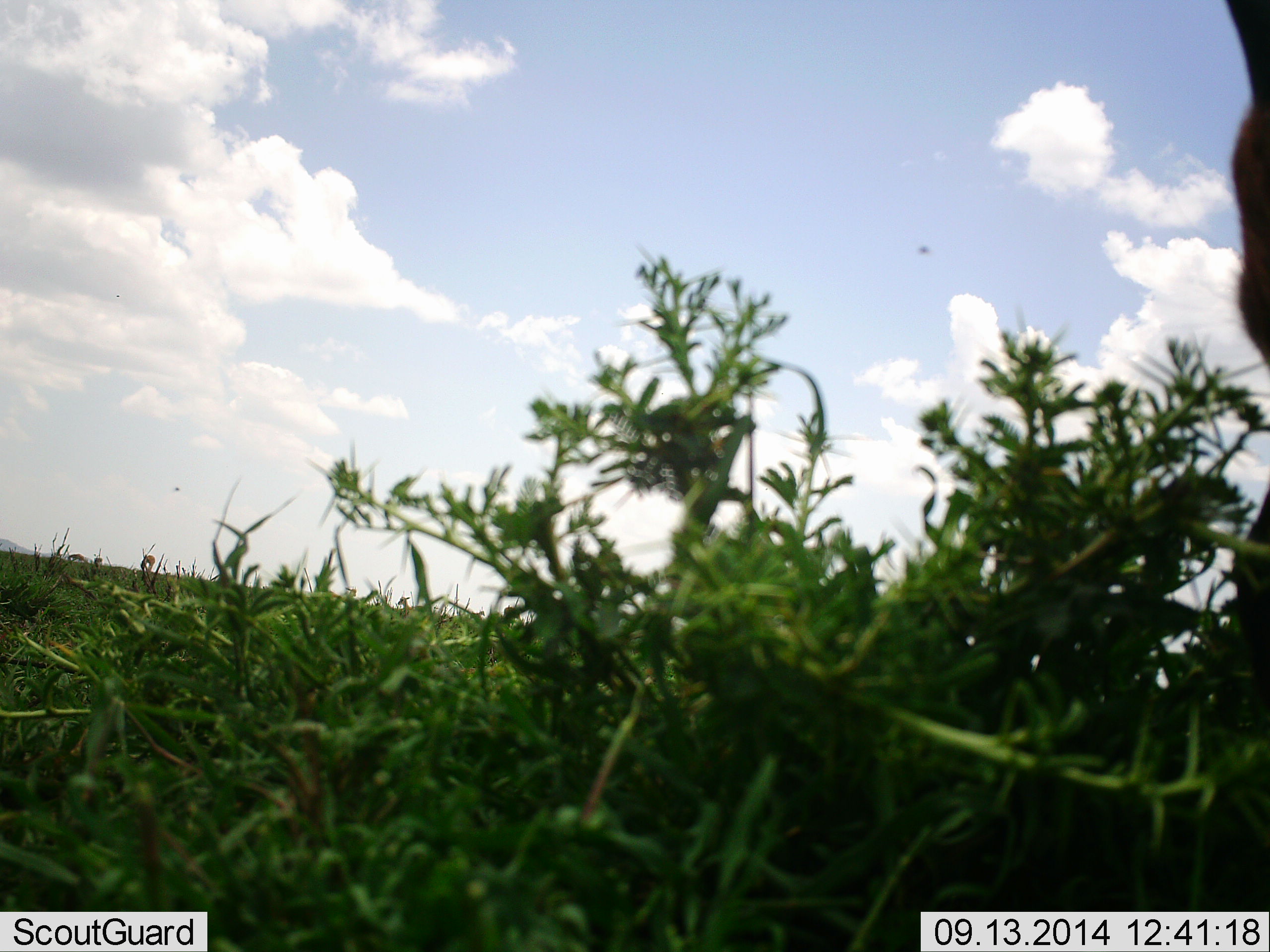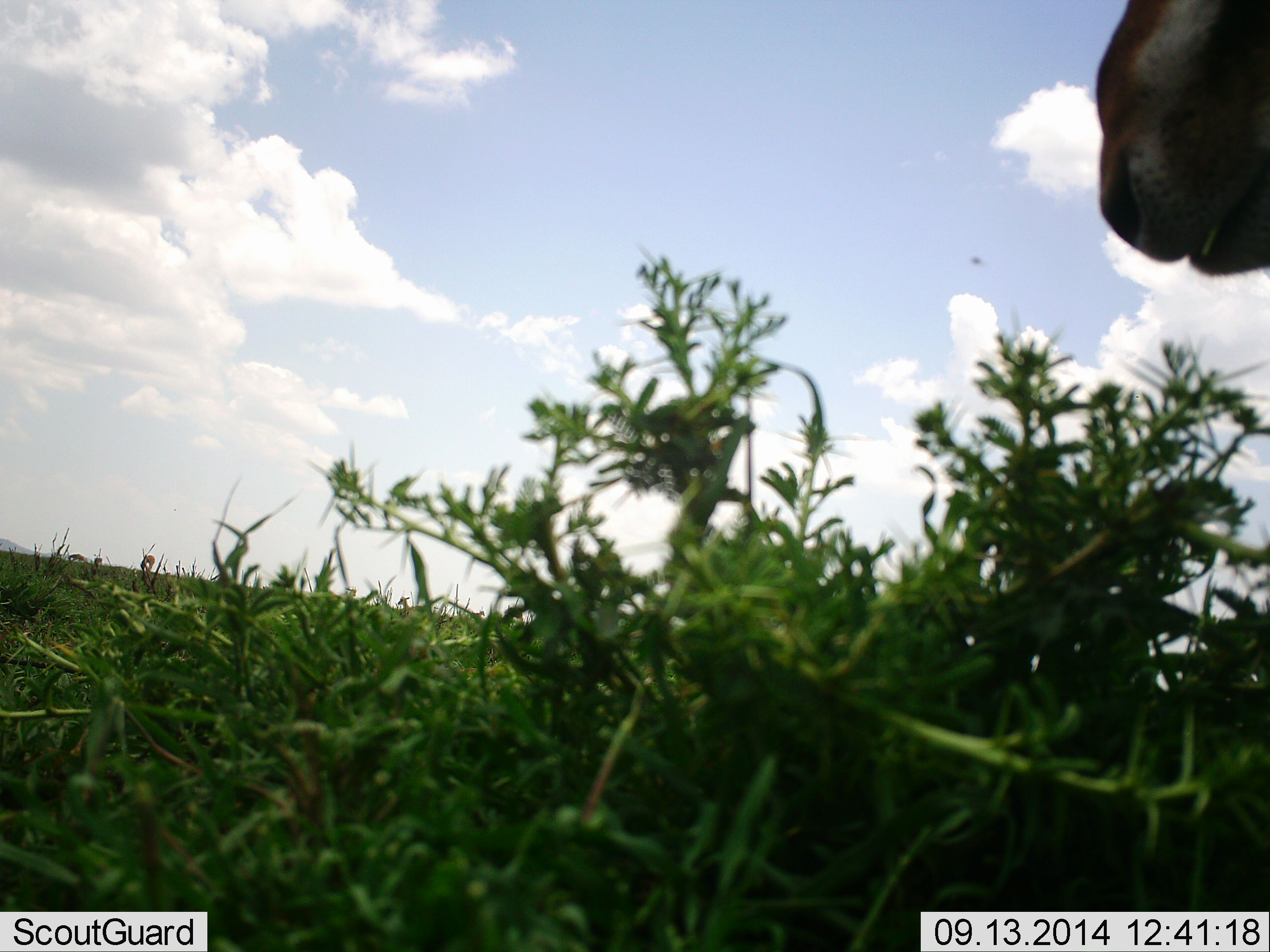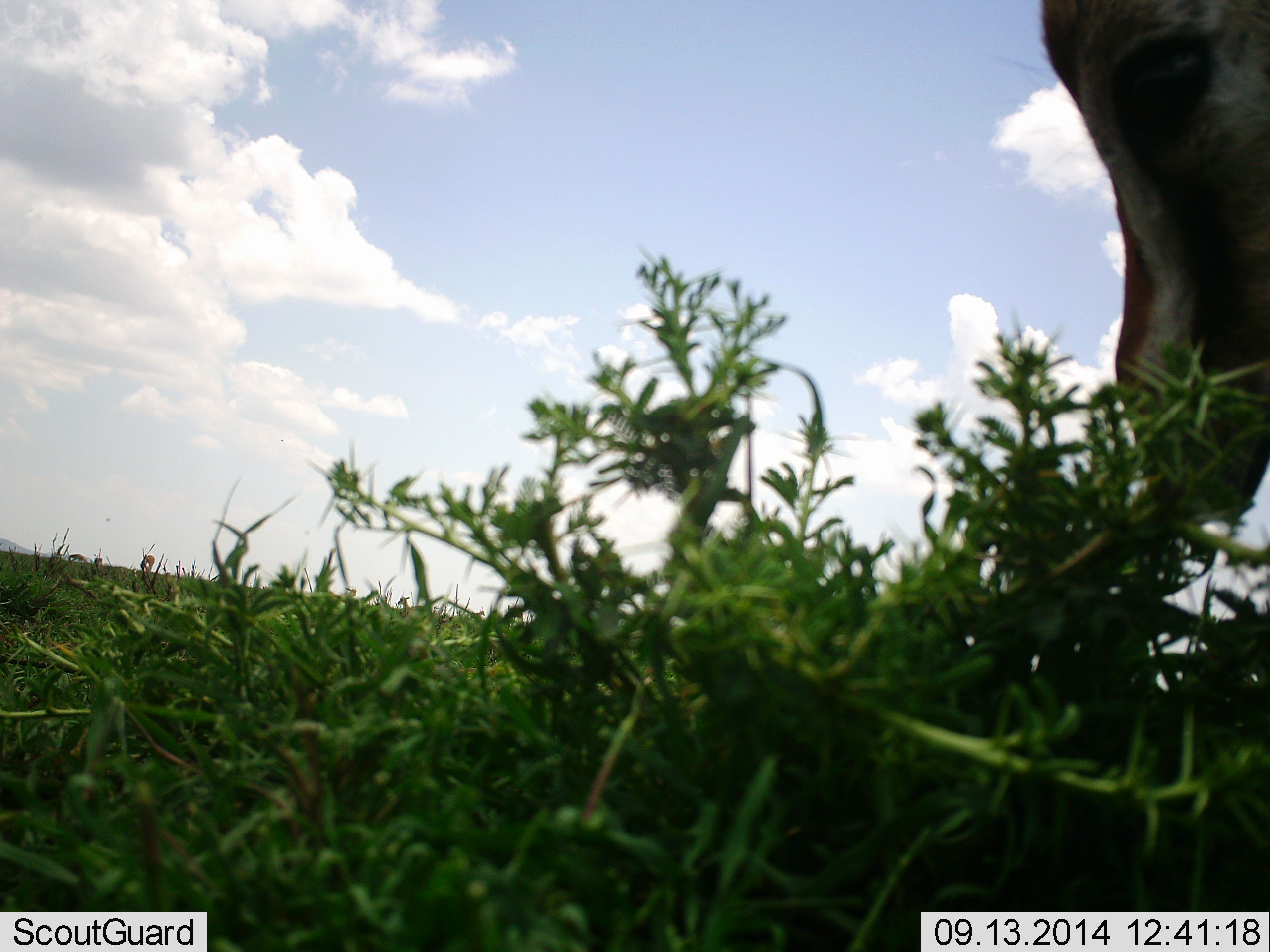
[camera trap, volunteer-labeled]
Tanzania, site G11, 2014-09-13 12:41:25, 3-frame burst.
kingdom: Animalia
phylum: Chordata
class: Mammalia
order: Artiodactyla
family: Bovidae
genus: Eudorcas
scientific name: Eudorcas thomsonii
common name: thomson's gazelle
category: gazellethomsons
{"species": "gazellethomsons (thomson's gazelle) (Eudorcas thomsonii)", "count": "1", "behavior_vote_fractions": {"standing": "36%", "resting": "0%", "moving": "0%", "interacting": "0%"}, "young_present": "9%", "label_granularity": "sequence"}